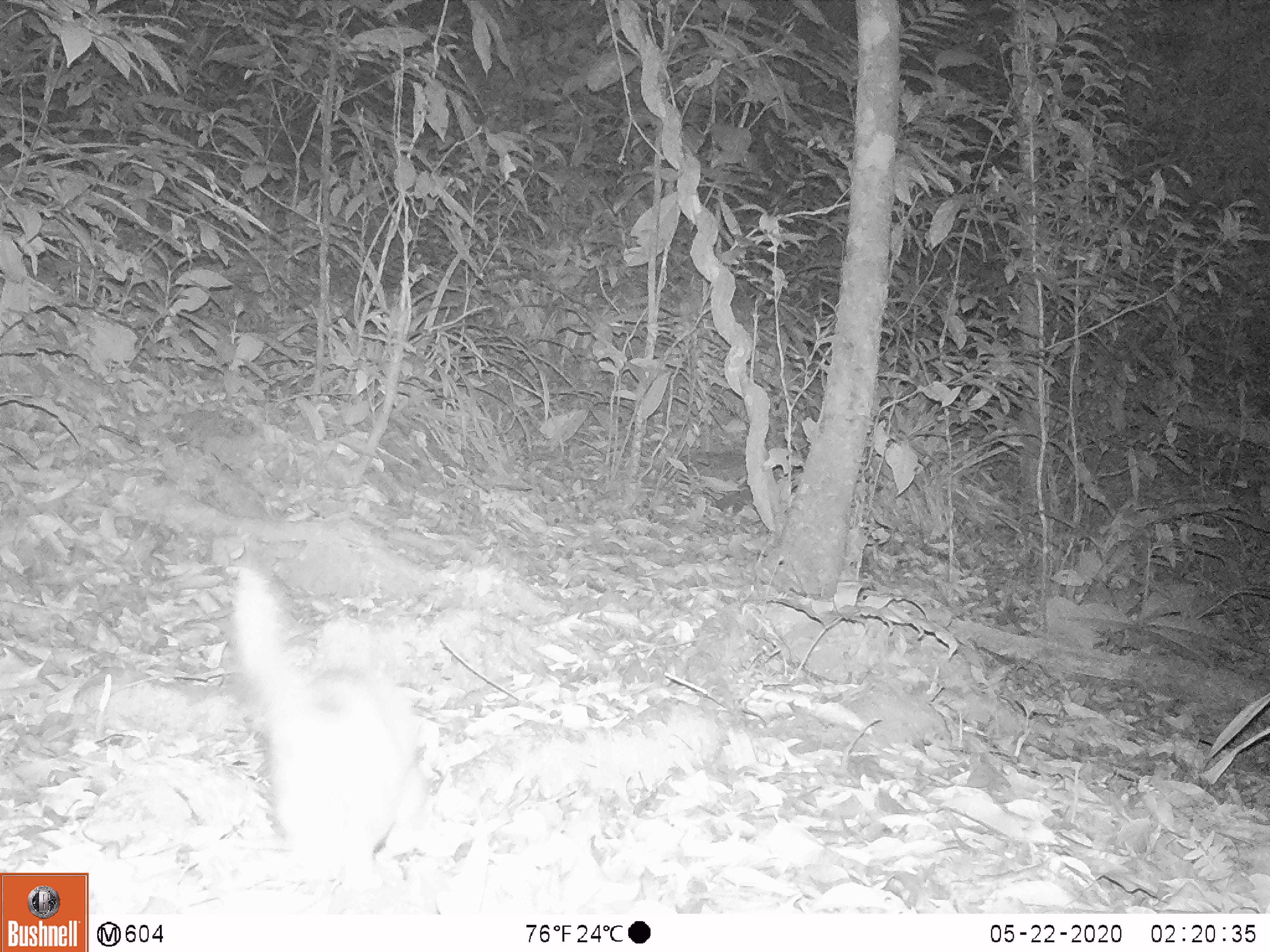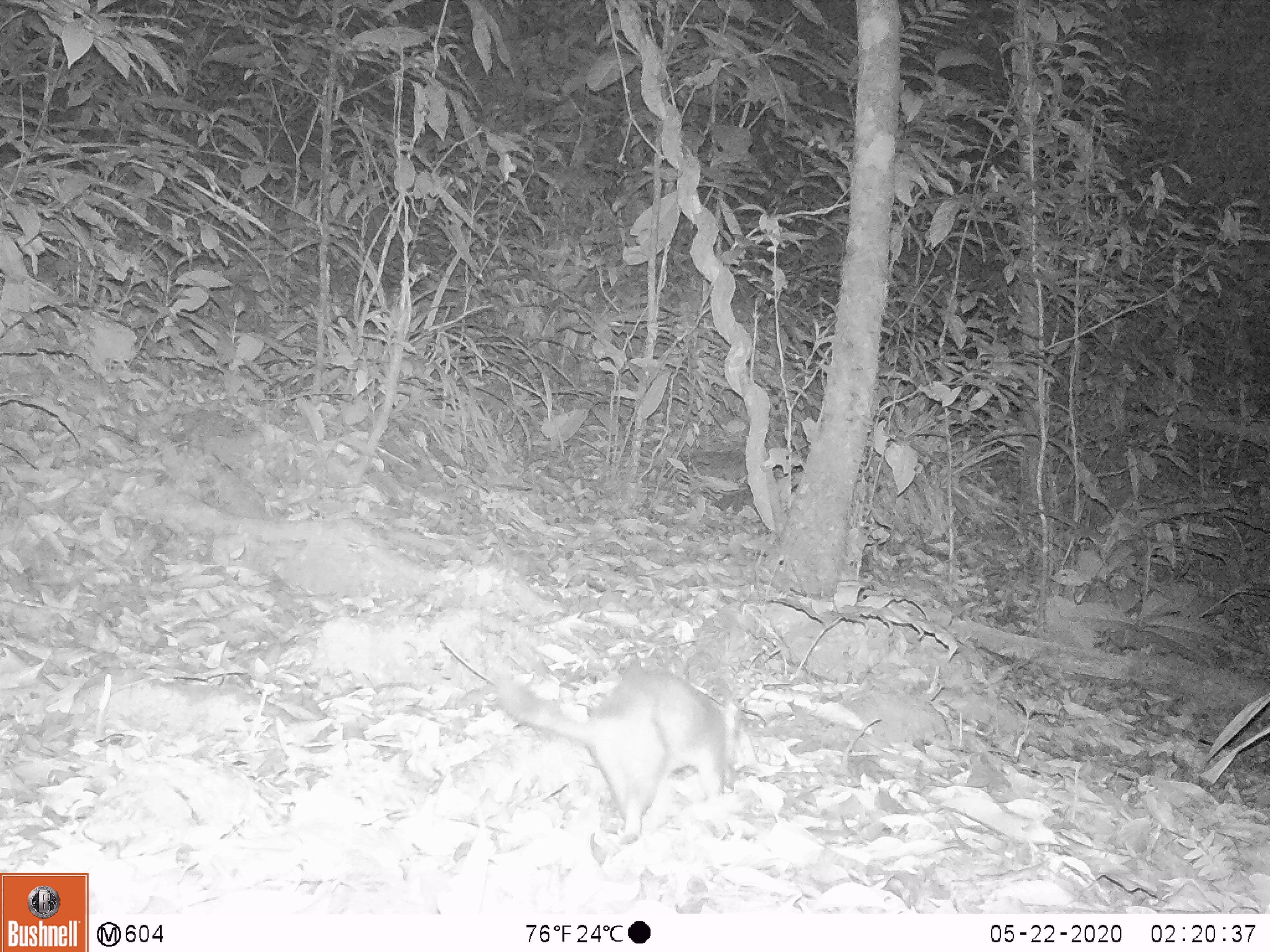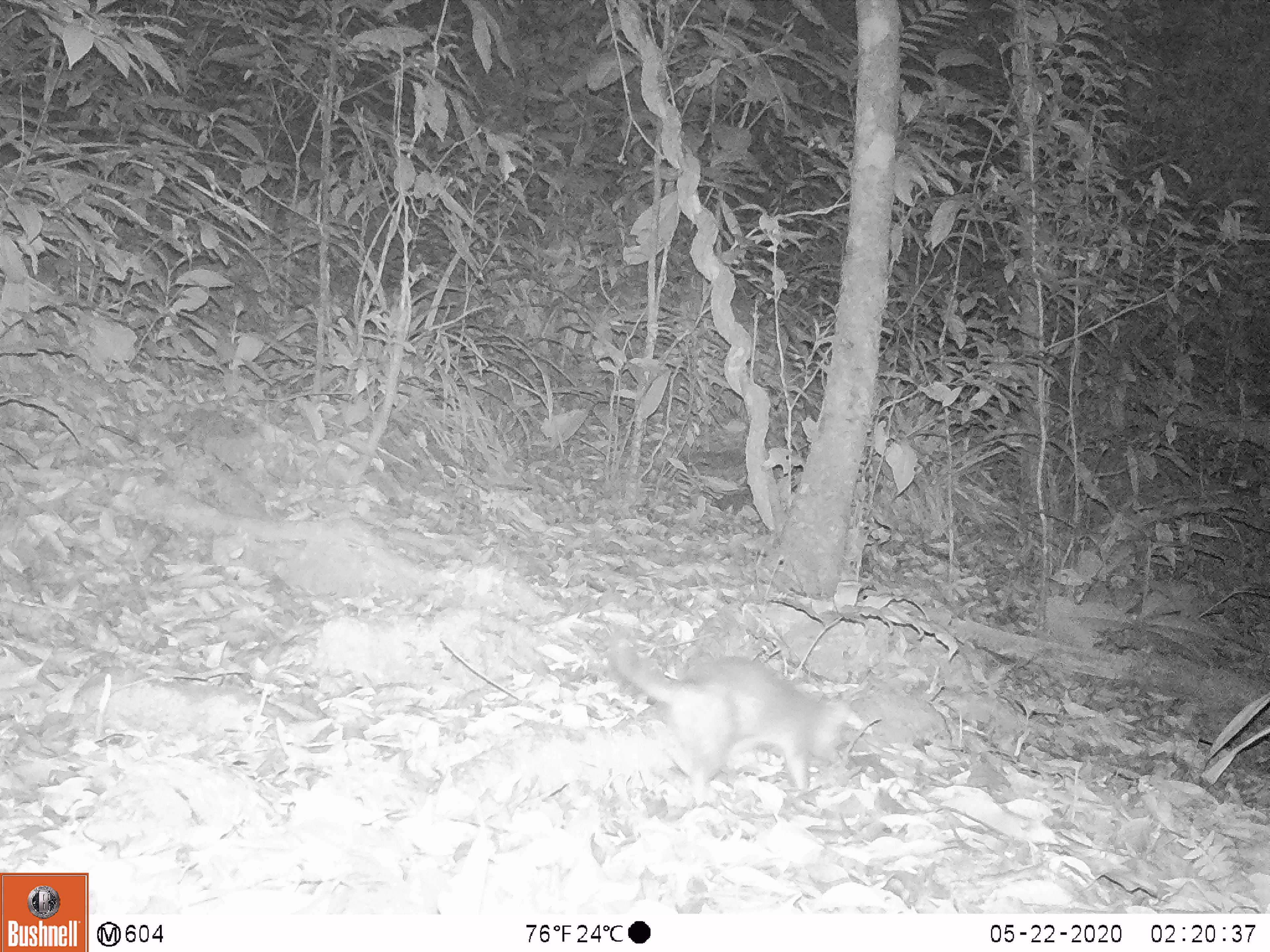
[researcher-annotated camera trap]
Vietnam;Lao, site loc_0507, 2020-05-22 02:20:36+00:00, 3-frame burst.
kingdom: Animalia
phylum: Chordata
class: Mammalia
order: Carnivora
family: Mustelidae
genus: Melogale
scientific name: Melogale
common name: ferret badger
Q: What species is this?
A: Ferret badger (Melogale).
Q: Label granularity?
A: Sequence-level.